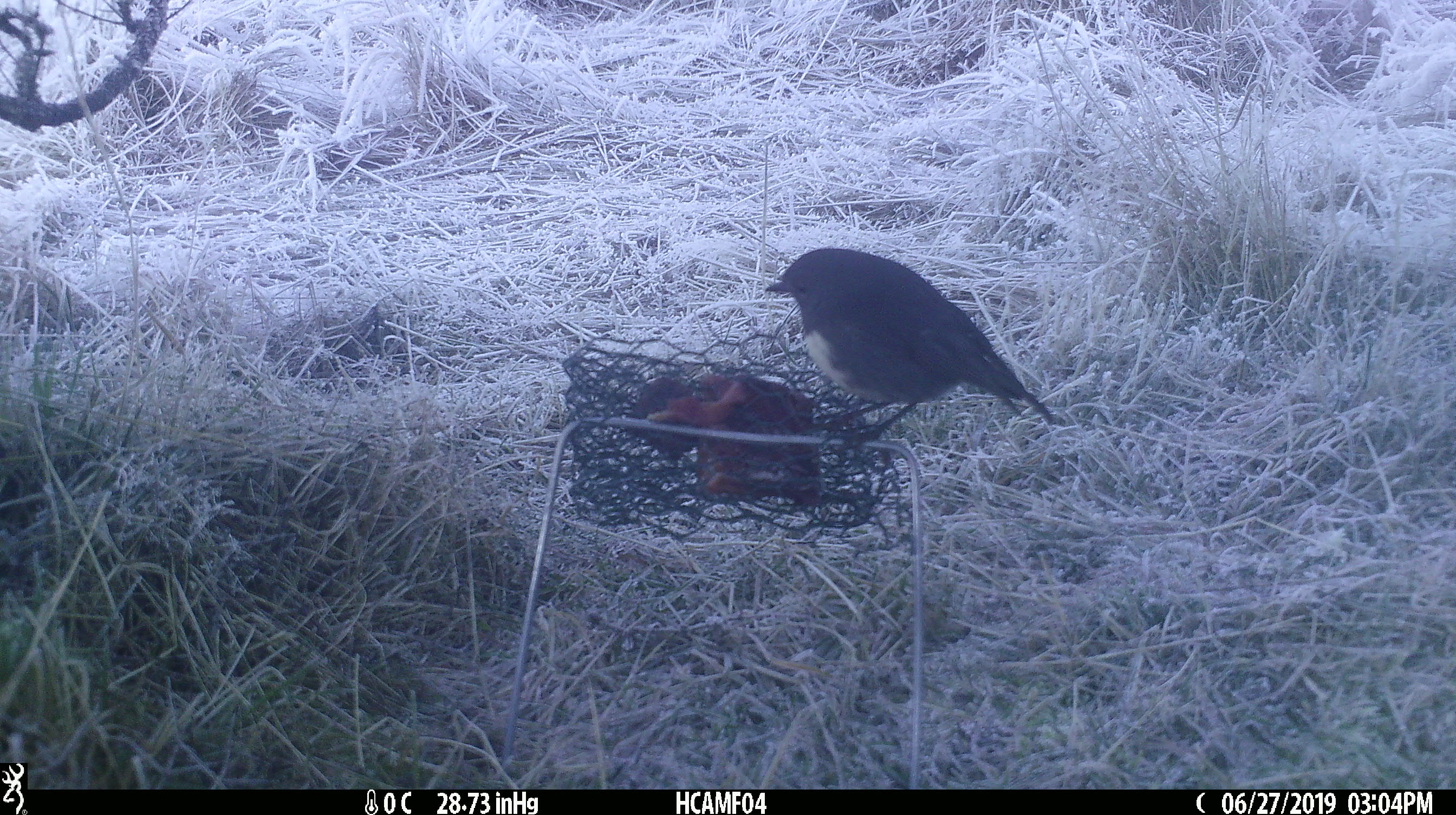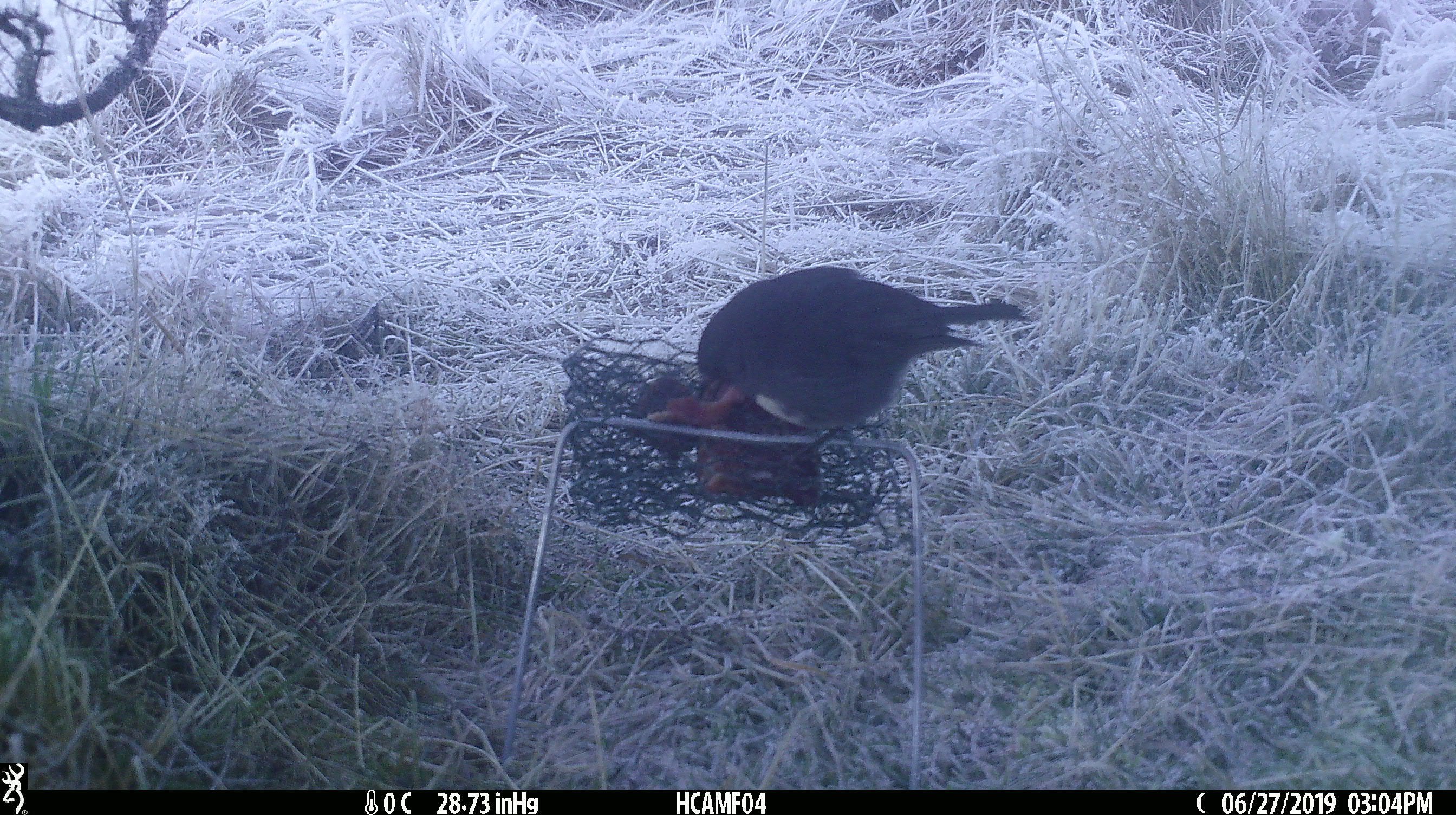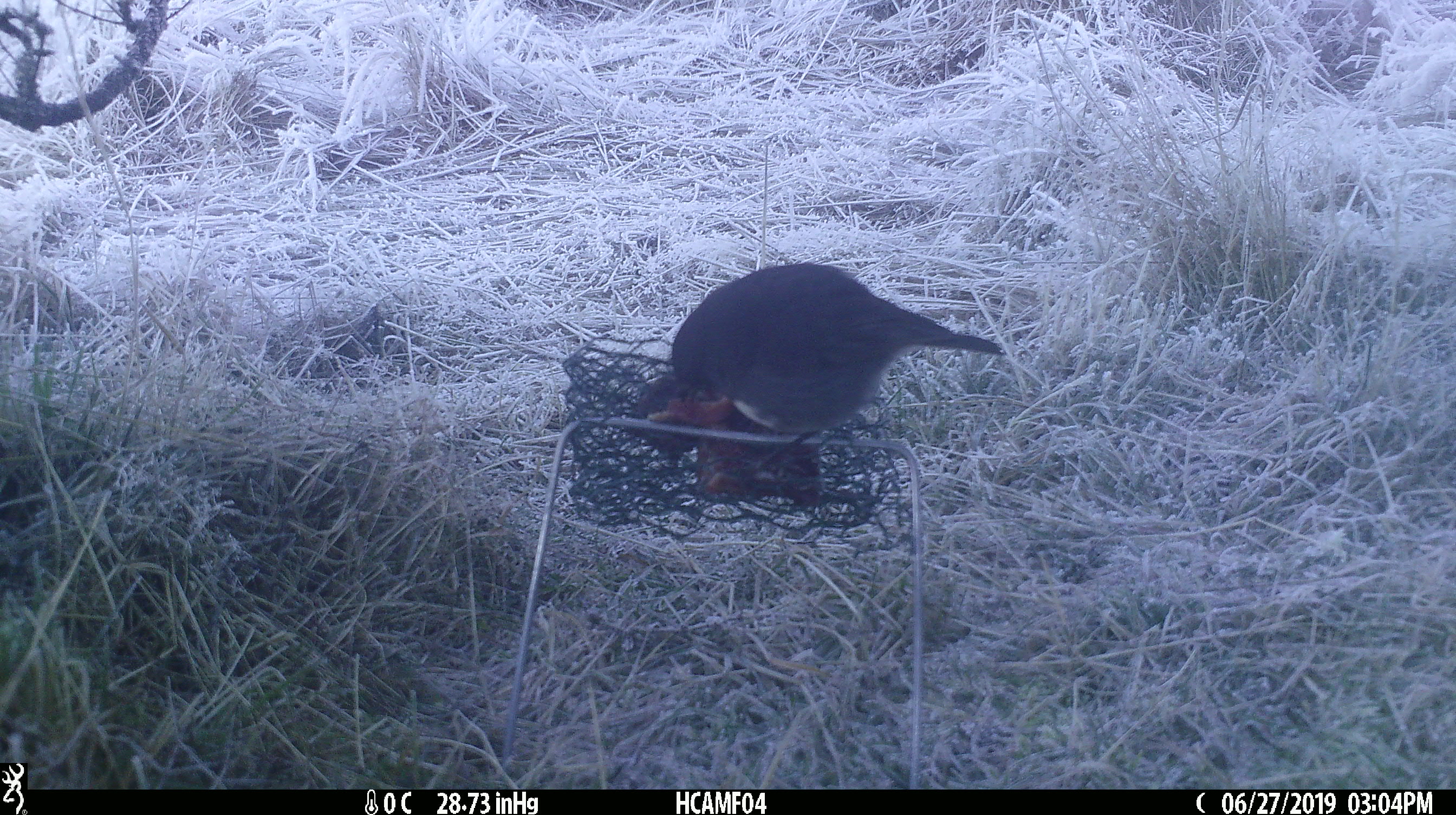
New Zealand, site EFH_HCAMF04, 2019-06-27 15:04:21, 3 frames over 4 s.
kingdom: Animalia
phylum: Chordata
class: Aves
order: Passeriformes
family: Petroicidae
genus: Petroica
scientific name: Petroica australis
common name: new zealand robin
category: robin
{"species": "robin (new zealand robin) (Petroica australis)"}